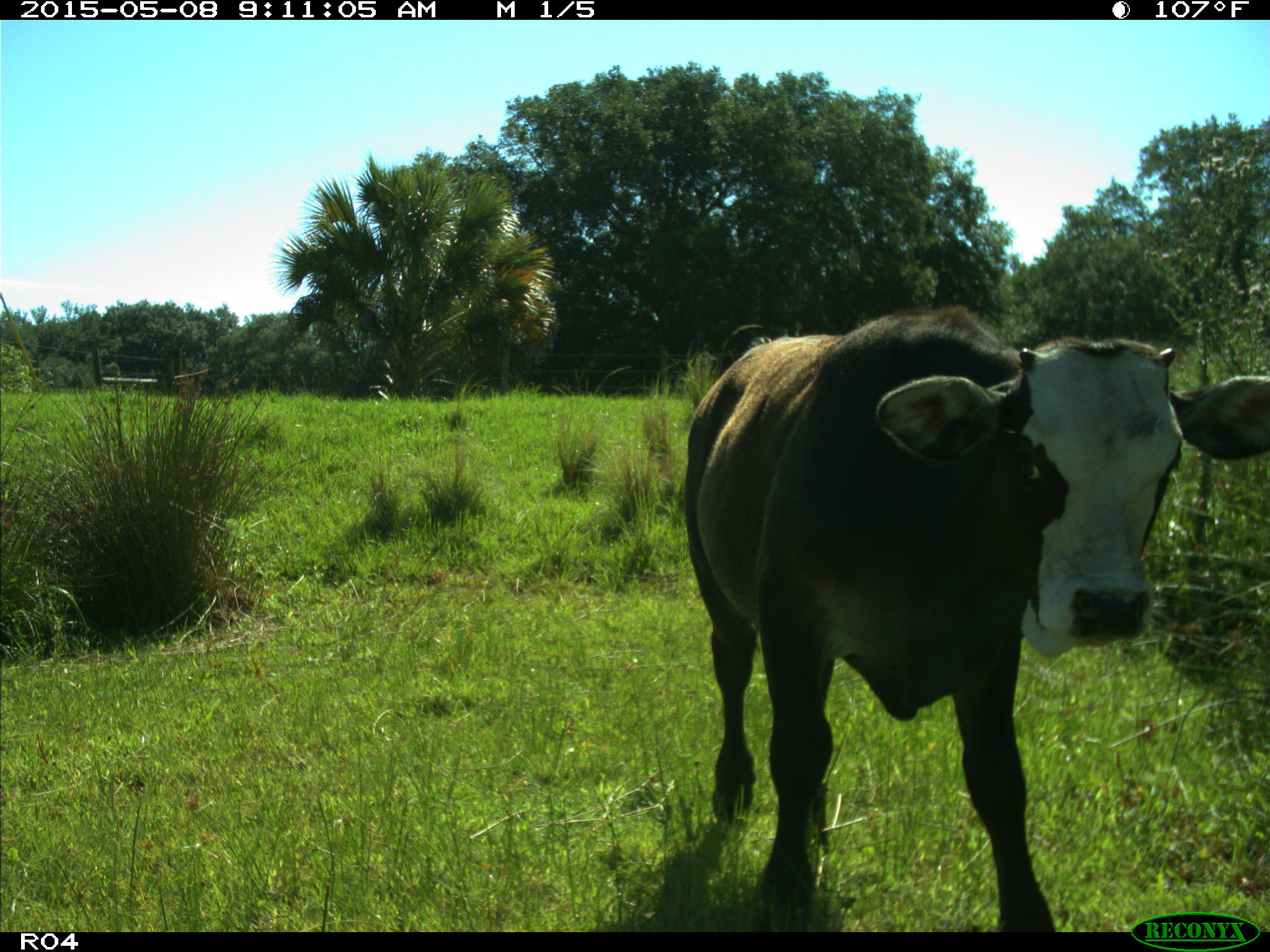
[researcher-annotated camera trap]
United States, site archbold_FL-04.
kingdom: Animalia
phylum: Chordata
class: Mammalia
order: Artiodactyla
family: Bovidae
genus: Bos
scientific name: Bos taurus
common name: domestic cow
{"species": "Bos taurus (domestic cow)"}